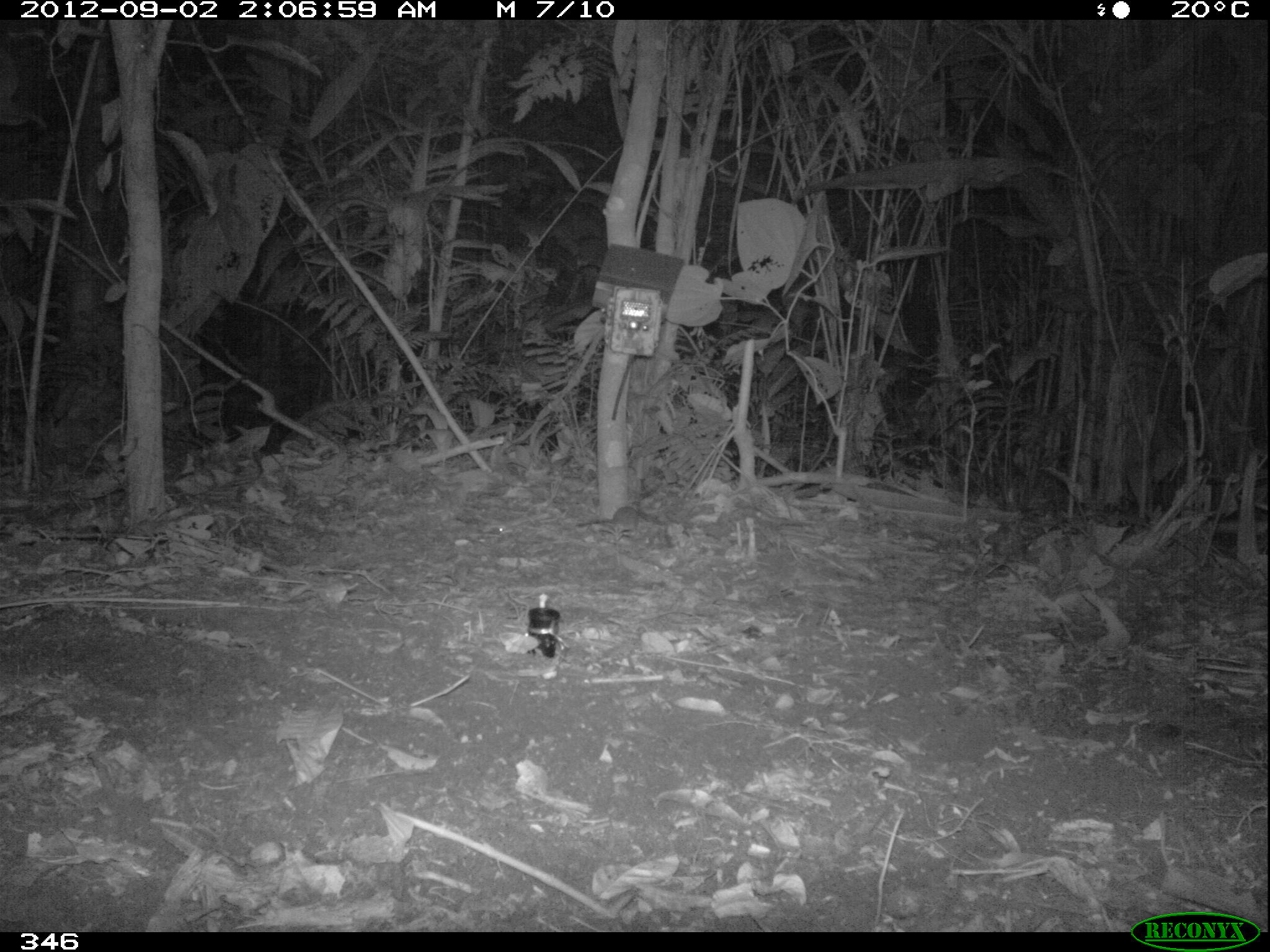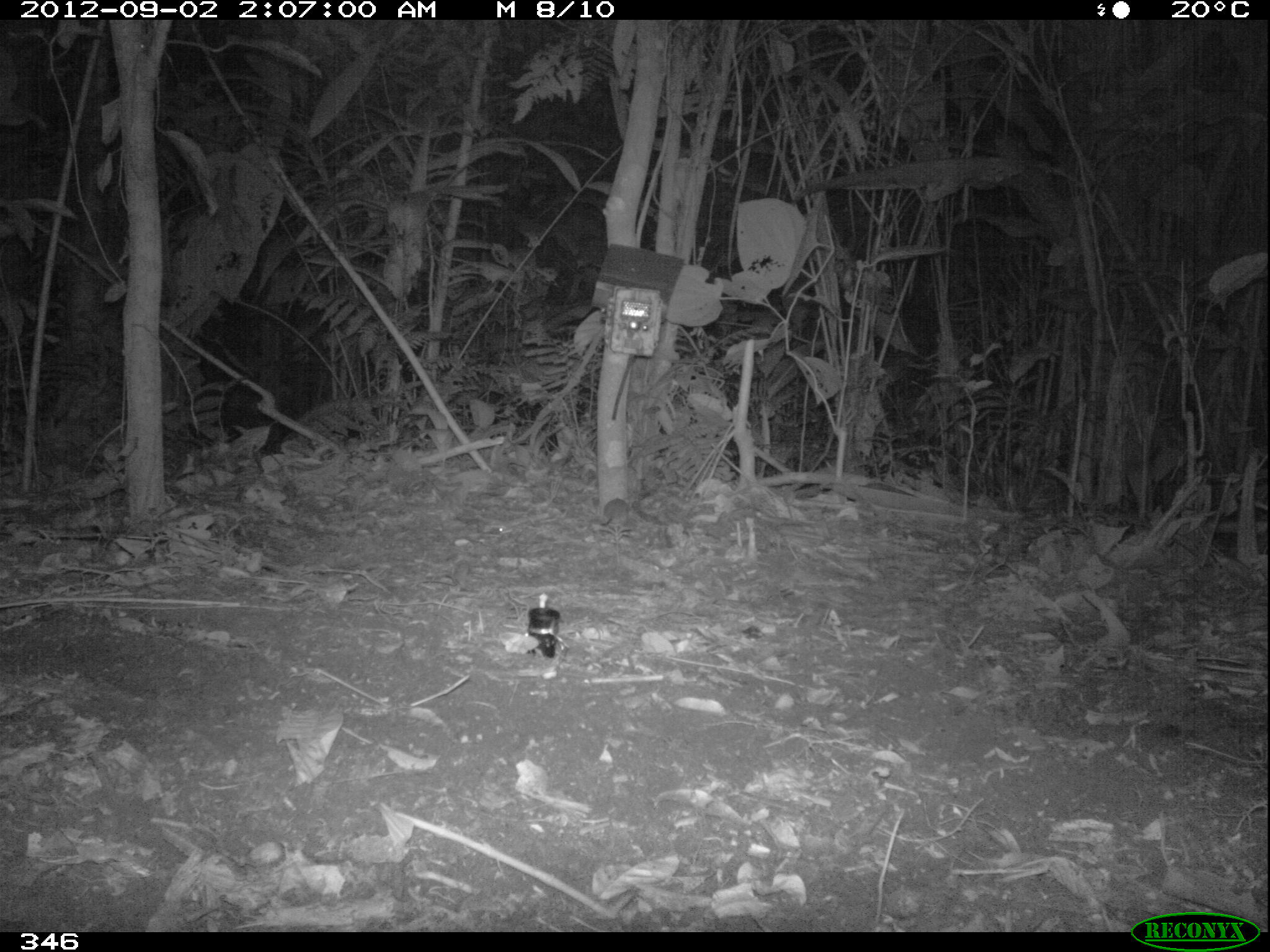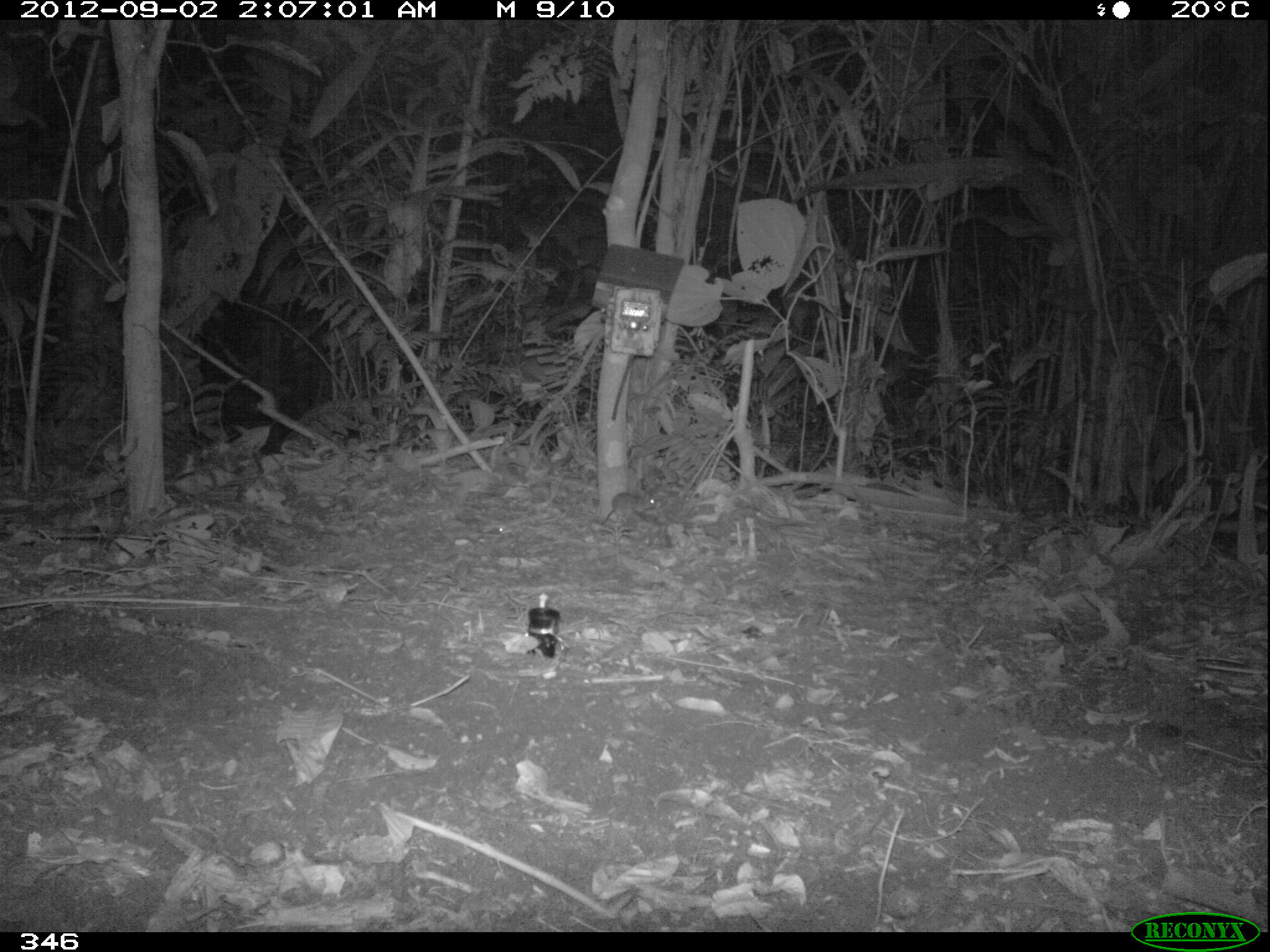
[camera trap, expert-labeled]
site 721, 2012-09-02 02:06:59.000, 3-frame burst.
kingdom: Animalia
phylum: Chordata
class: Mammalia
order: Rodentia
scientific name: Rodentia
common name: rodents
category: unknown rodent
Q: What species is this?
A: Unknown rodent (rodents) (Rodentia).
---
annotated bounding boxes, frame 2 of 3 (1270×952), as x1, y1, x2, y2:
unknown rodent: 597, 497, 630, 530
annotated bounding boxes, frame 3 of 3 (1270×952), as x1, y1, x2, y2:
unknown rodent: 600, 492, 658, 529